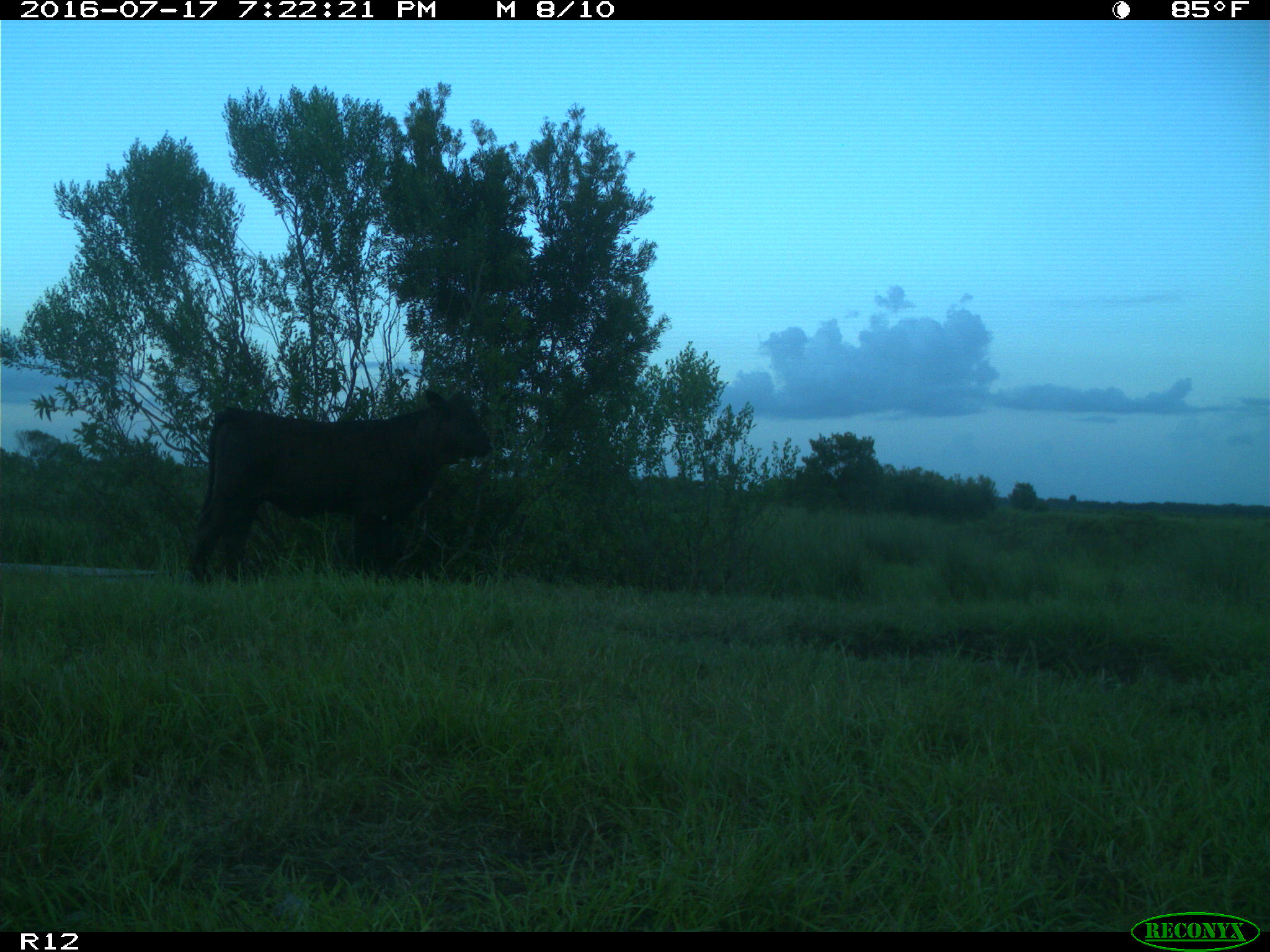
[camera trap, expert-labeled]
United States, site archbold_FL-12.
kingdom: Animalia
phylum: Chordata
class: Mammalia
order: Artiodactyla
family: Bovidae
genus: Bos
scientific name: Bos taurus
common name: domestic cow